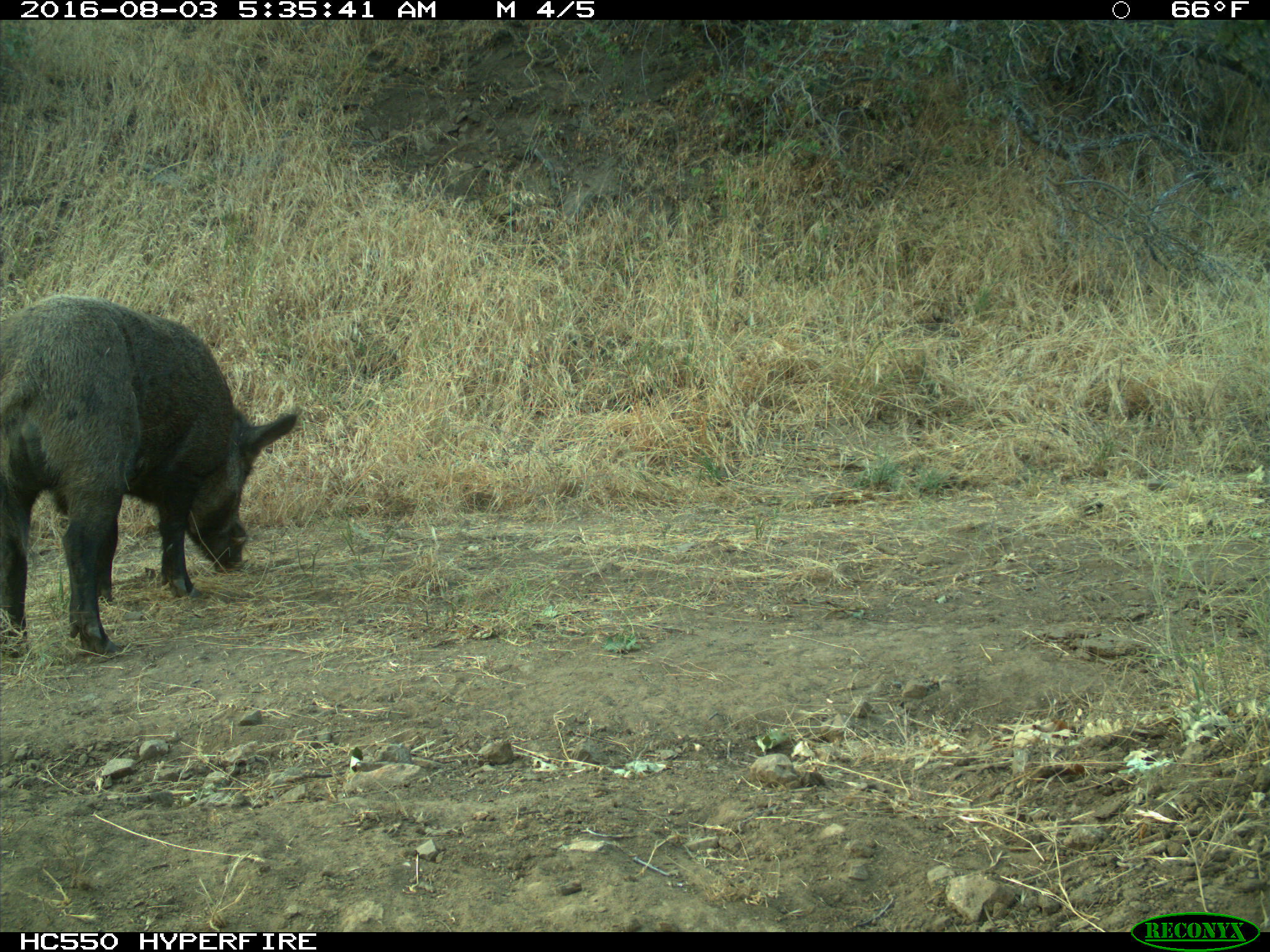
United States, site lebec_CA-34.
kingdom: Animalia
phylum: Chordata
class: Mammalia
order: Artiodactyla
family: Suidae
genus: Sus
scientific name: Sus scrofa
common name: wild boar